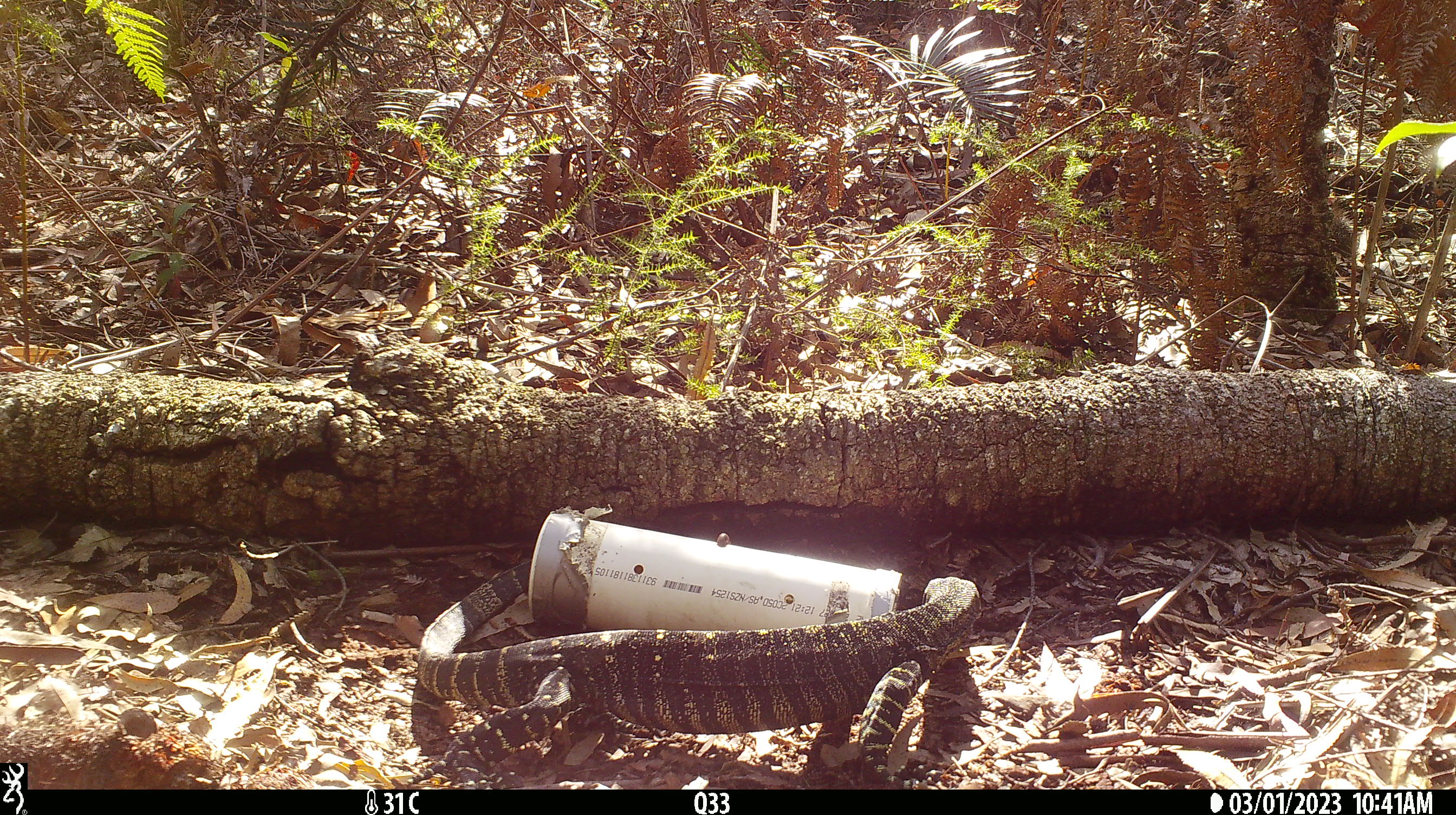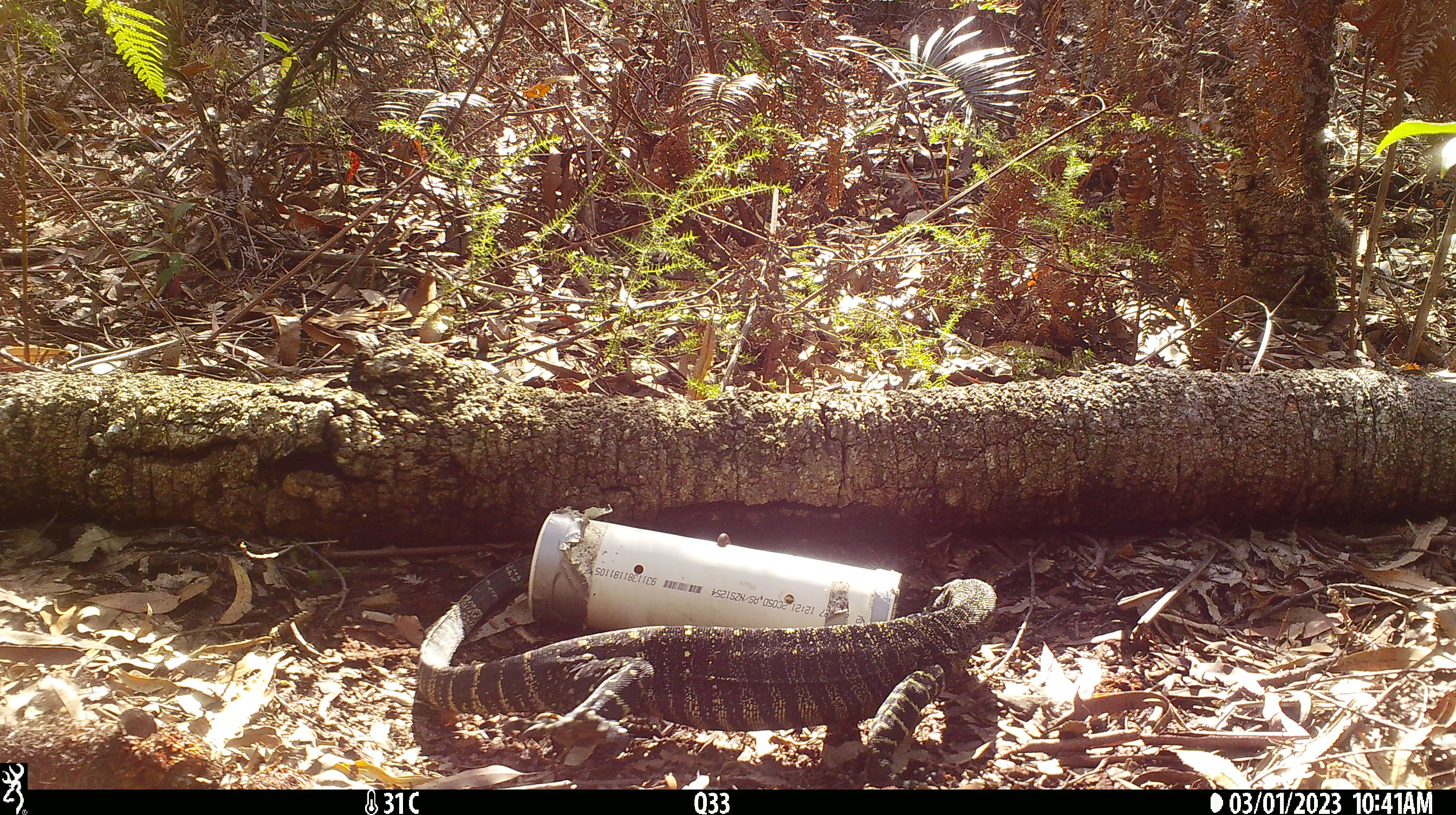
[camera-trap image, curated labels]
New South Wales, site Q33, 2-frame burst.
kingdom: Animalia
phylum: Chordata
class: Reptilia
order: Squamata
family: Varanidae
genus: Varanus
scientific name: Varanus varius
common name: lace monitor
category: goanna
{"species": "goanna (lace monitor) (Varanus varius)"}